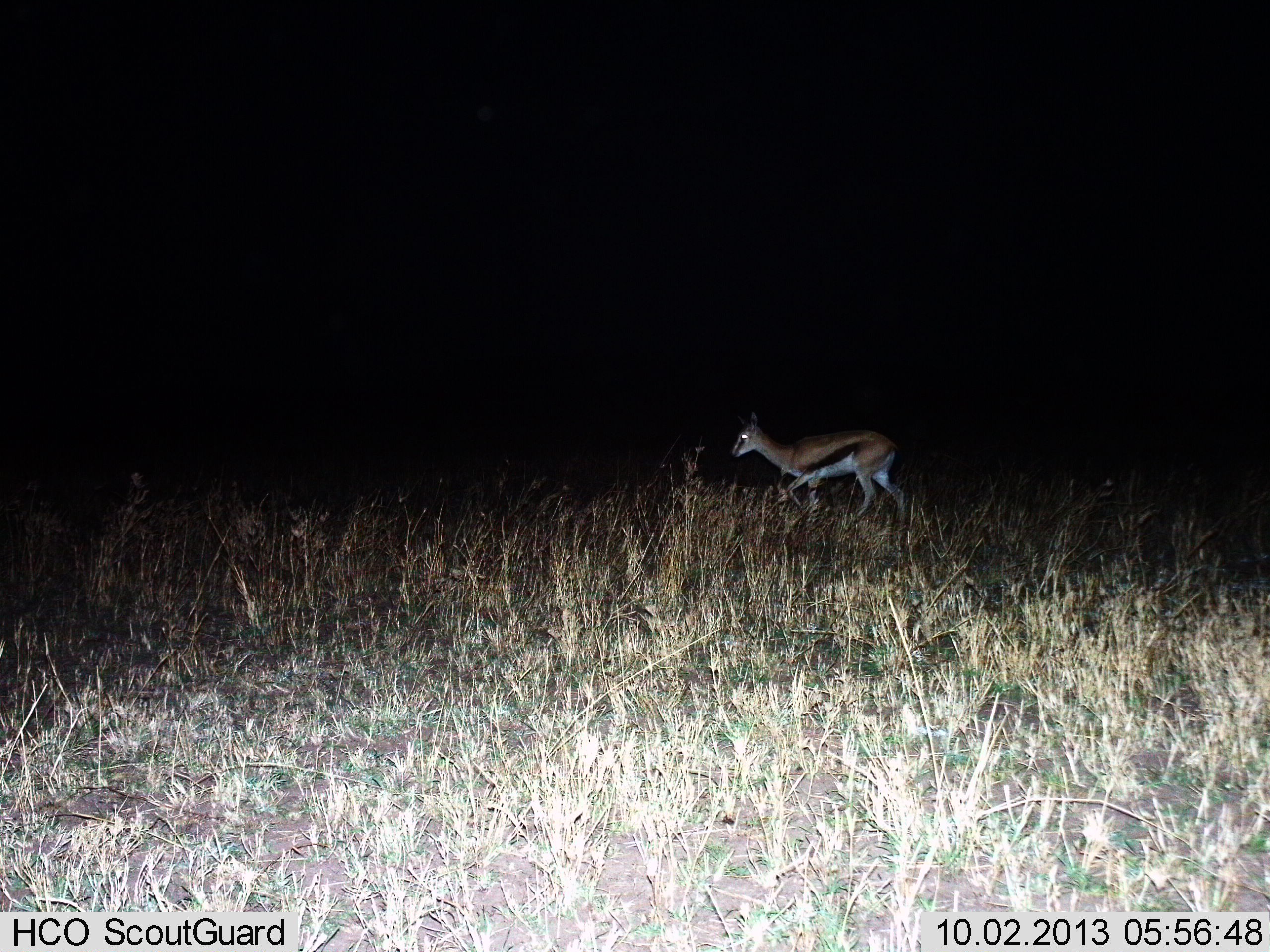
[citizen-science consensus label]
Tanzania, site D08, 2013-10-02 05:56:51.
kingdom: Animalia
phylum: Chordata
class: Mammalia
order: Artiodactyla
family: Bovidae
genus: Eudorcas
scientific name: Eudorcas thomsonii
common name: thomson's gazelle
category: gazellethomsons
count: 1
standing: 19%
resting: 5%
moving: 81%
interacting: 0%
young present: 5%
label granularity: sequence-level